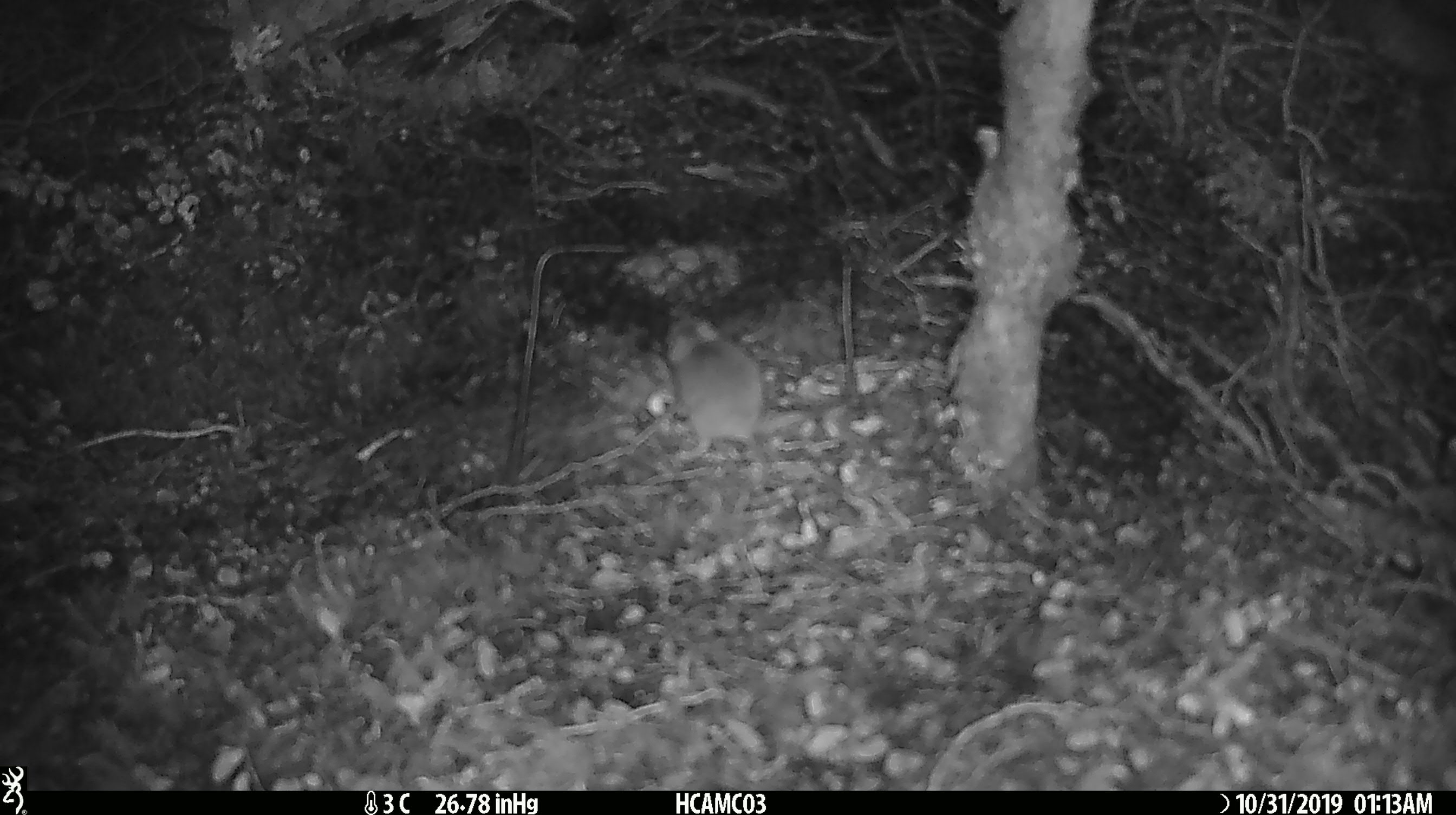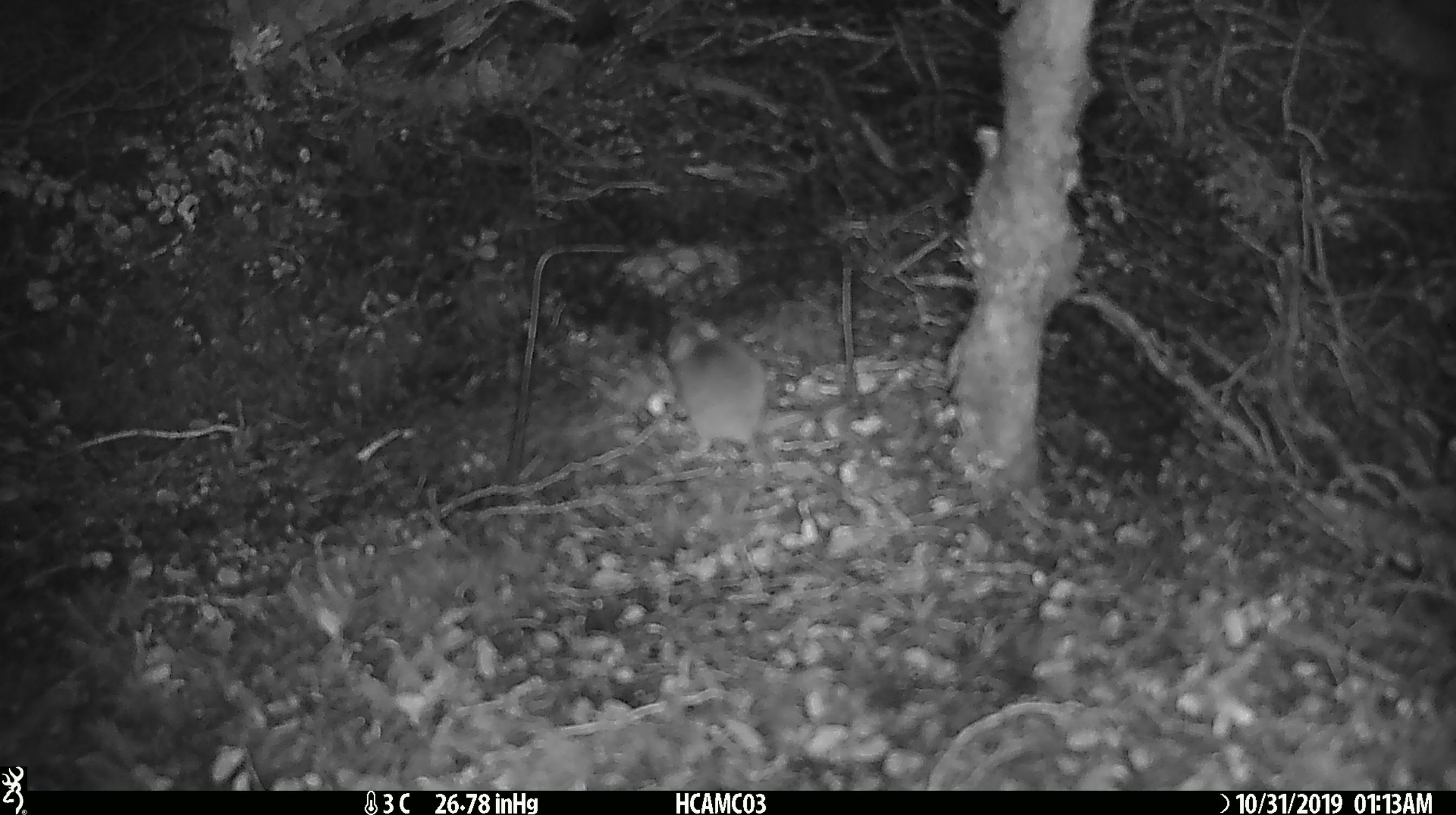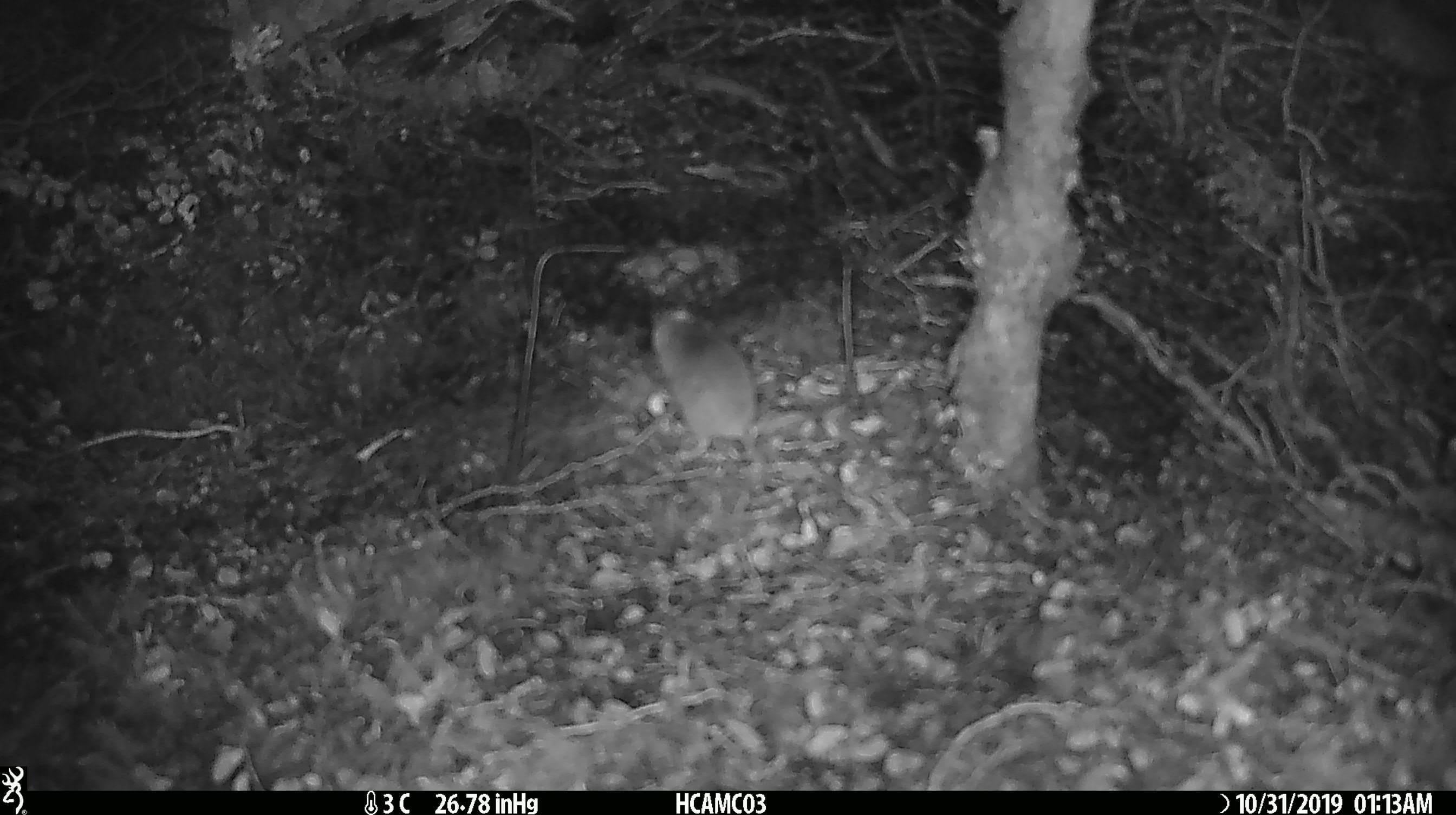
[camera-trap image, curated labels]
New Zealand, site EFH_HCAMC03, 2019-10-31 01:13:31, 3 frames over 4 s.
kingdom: Animalia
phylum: Chordata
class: Mammalia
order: Rodentia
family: Muridae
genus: Mus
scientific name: Mus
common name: mouse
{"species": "mouse (Mus)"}